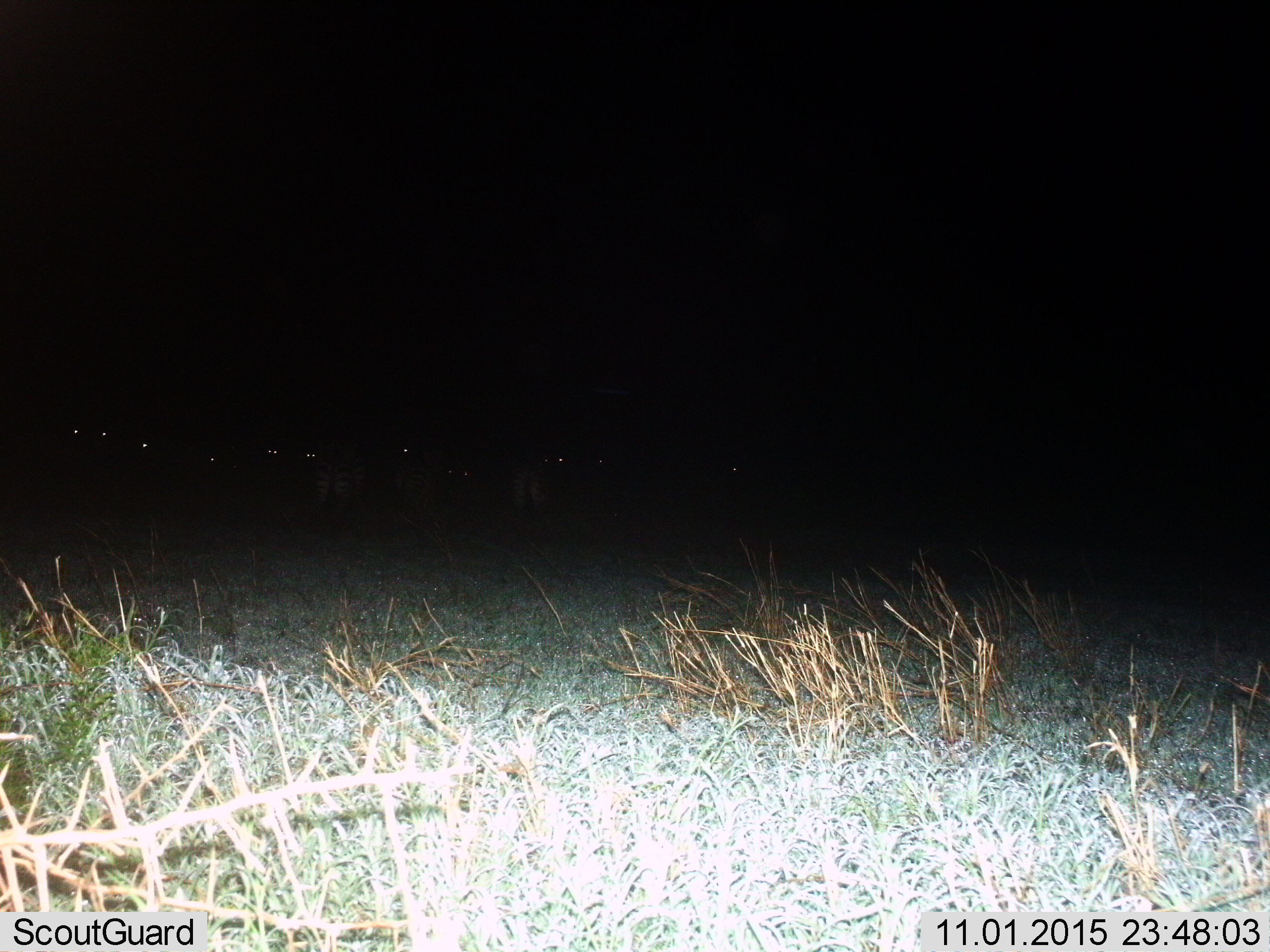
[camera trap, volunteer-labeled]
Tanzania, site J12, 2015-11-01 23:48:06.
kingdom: Animalia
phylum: Chordata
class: Mammalia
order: Perissodactyla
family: Equidae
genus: Equus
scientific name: Equus quagga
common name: plains zebra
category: zebra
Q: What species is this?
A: Zebra (plains zebra) (Equus quagga).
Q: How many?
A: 3.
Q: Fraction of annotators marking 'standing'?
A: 100%.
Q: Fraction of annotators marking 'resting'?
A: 0%.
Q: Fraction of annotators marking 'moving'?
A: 0%.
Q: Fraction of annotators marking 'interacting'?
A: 0%.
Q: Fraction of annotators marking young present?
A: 0%.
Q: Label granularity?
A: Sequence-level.